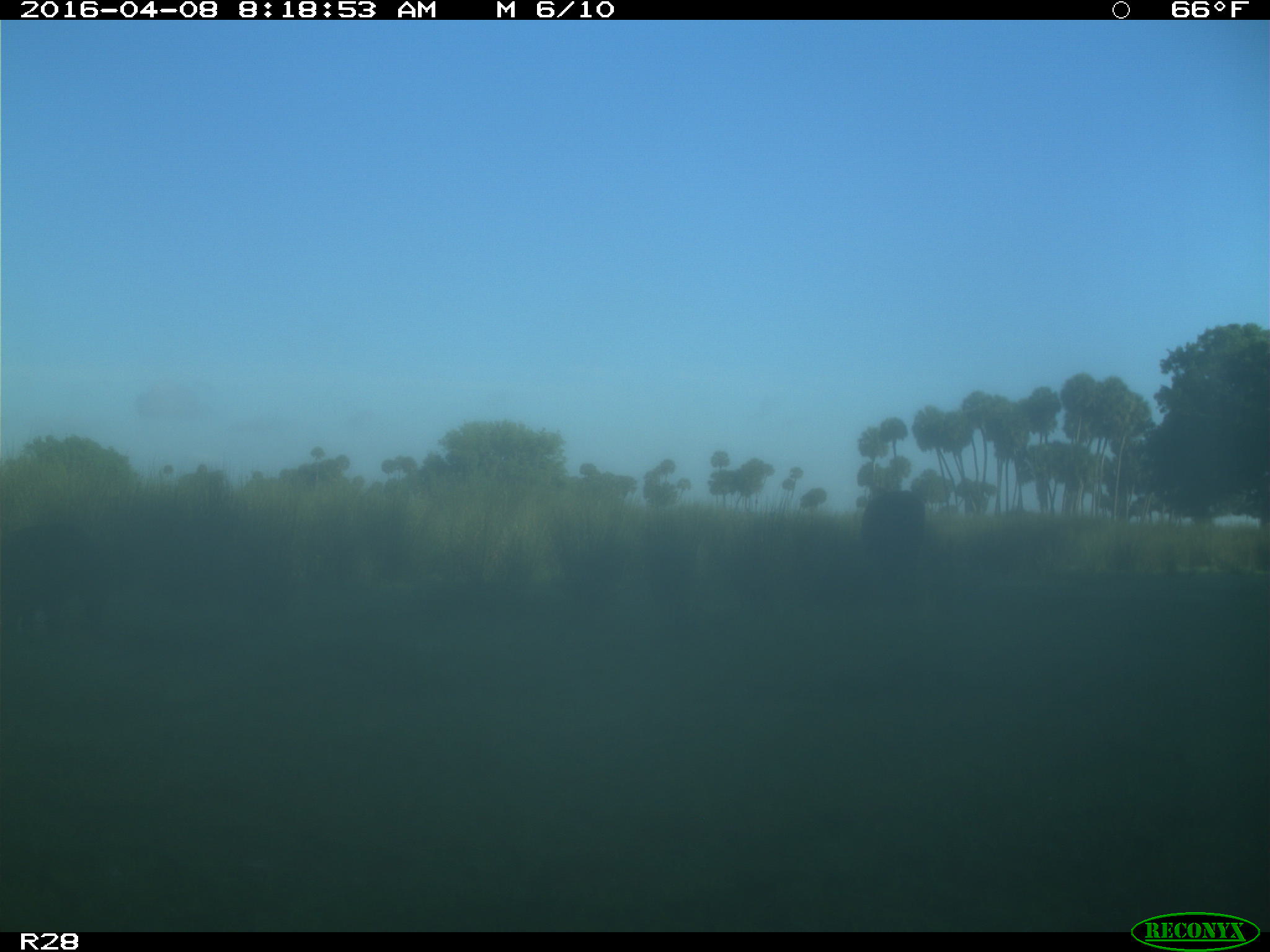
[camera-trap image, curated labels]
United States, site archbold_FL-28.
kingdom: Animalia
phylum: Chordata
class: Mammalia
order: Artiodactyla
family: Bovidae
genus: Bos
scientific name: Bos taurus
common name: domestic cow